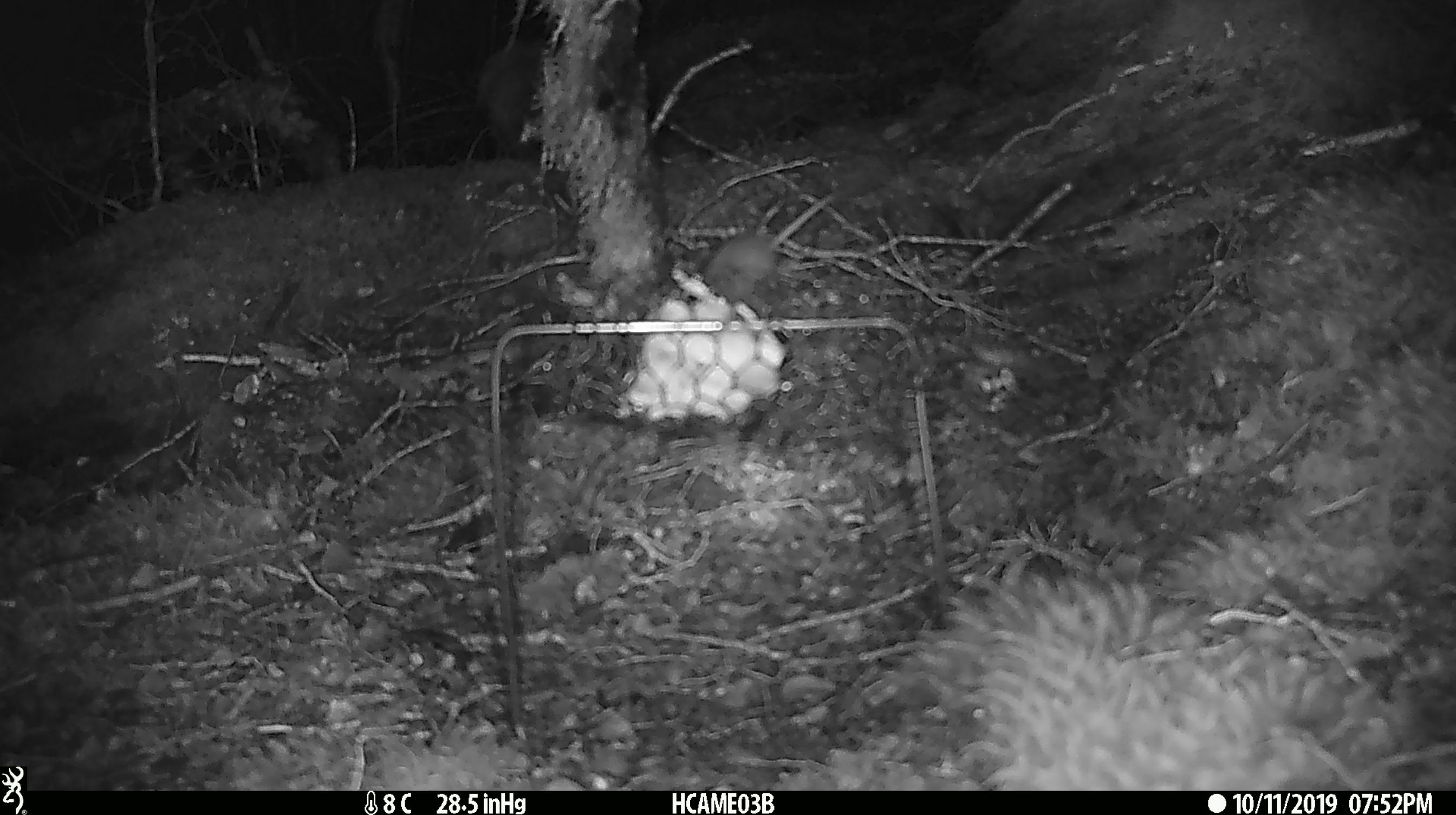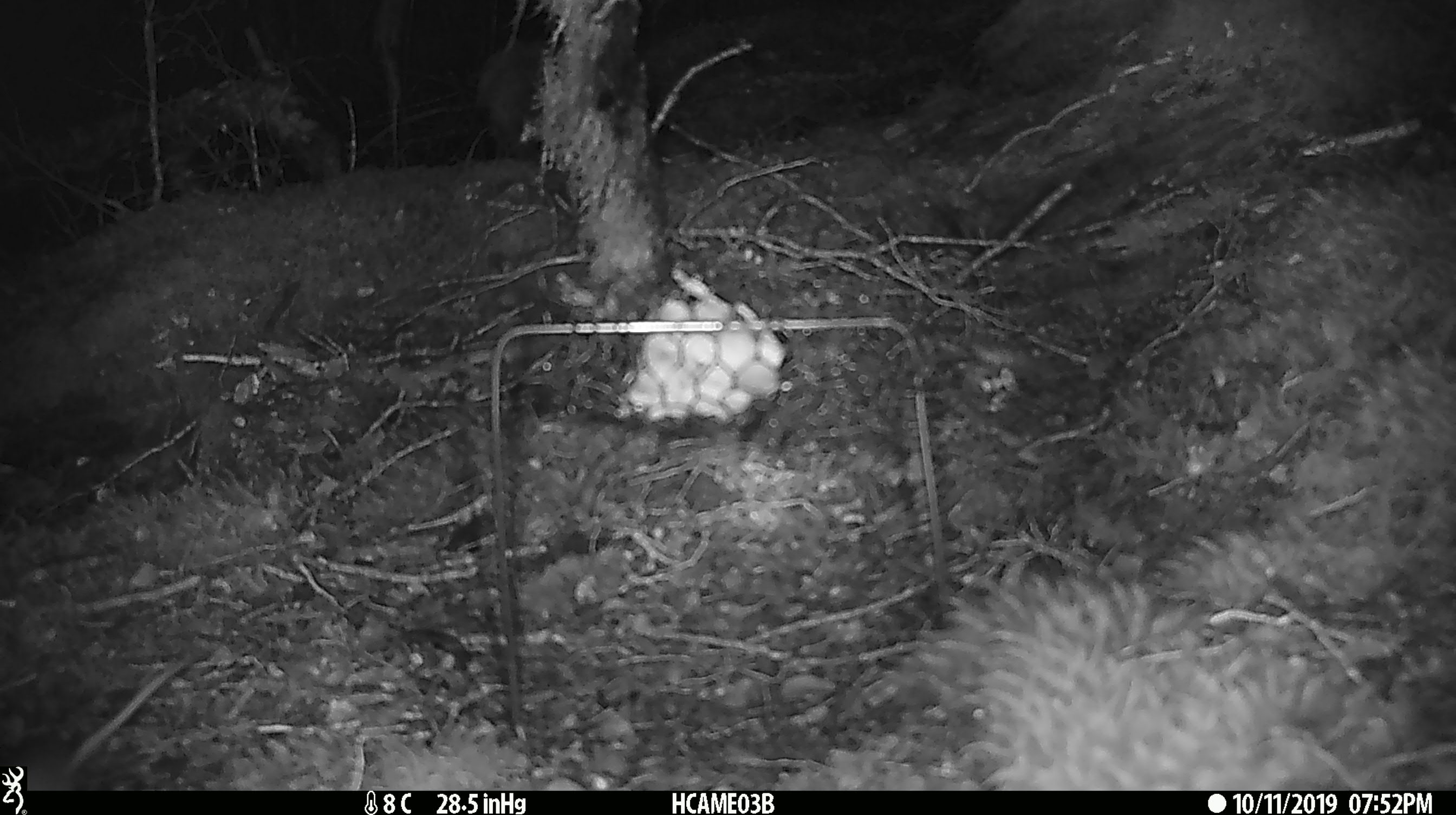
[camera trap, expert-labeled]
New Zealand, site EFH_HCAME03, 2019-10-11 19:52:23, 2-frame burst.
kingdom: Animalia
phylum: Chordata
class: Mammalia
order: Rodentia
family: Muridae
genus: Mus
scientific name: Mus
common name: mouse